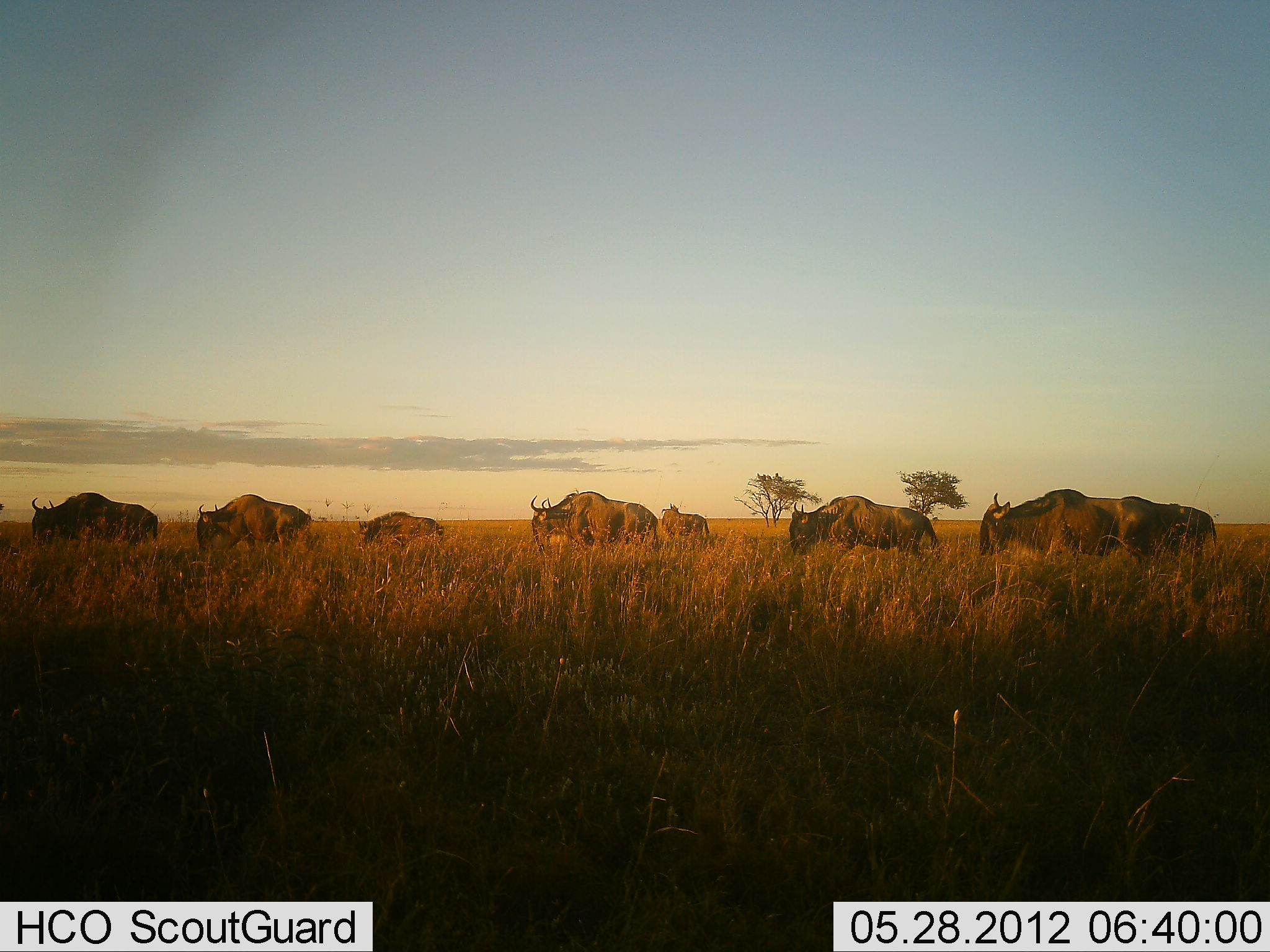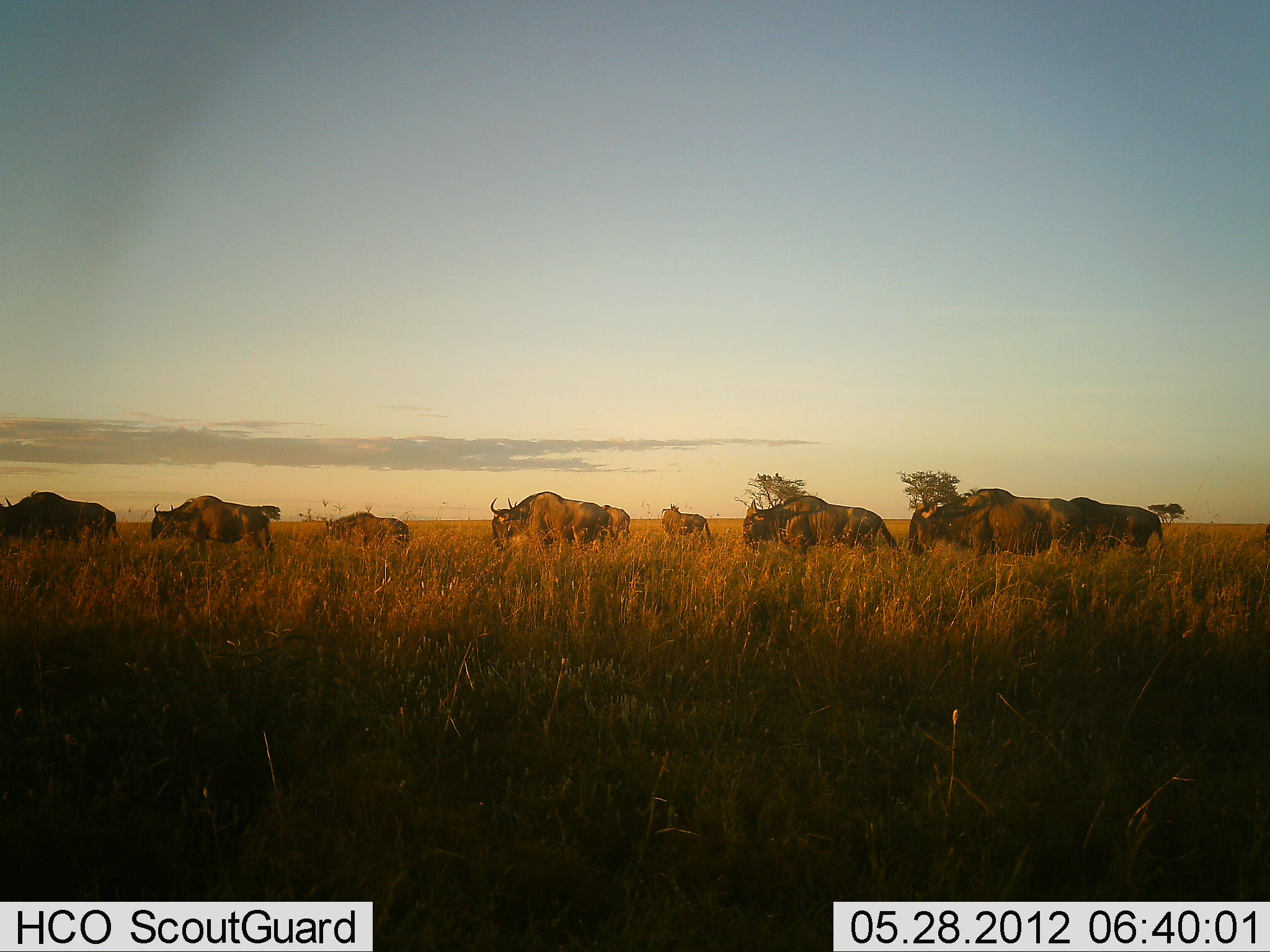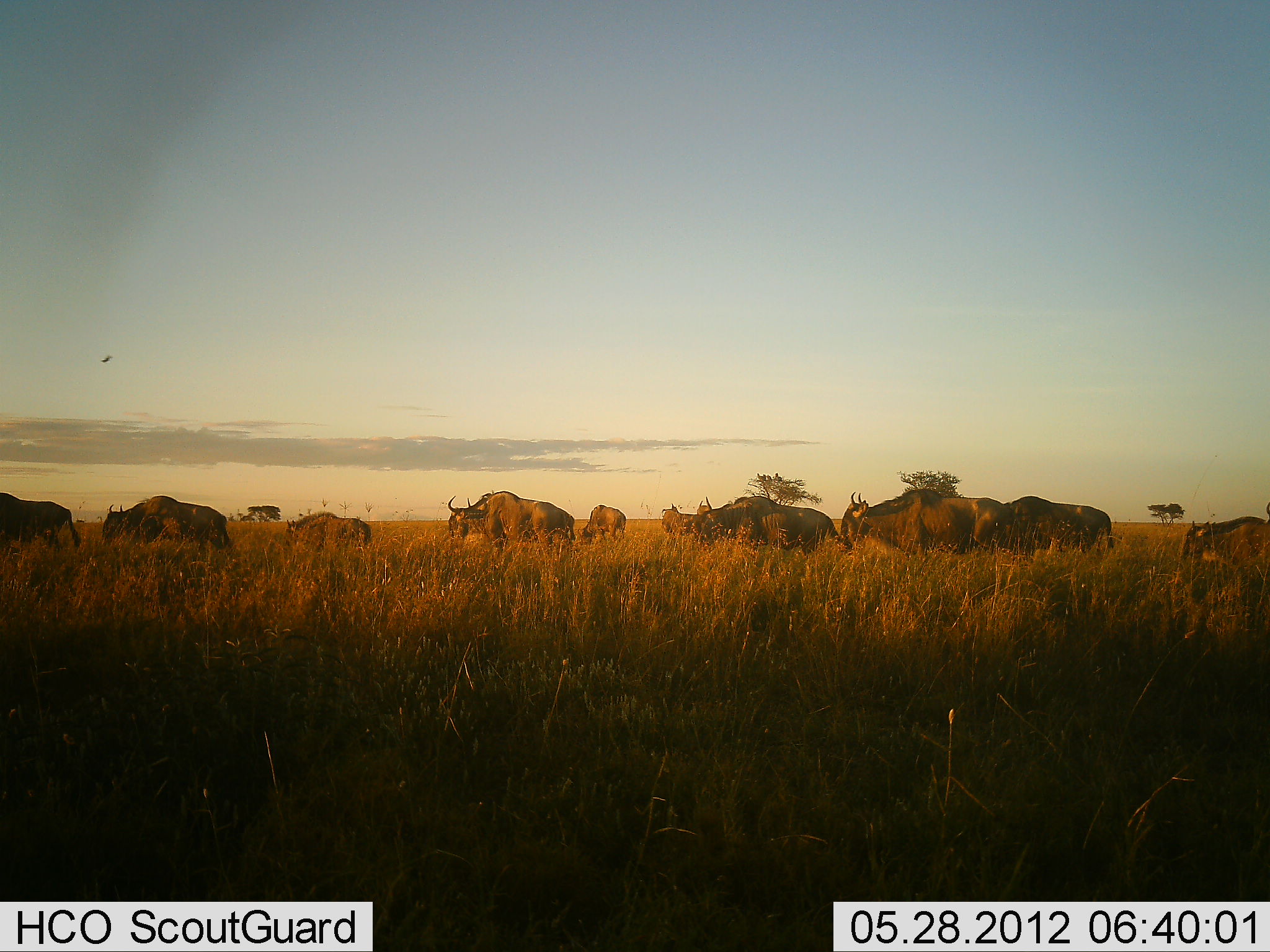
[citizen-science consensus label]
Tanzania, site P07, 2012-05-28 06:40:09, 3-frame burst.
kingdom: Animalia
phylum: Chordata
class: Mammalia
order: Artiodactyla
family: Bovidae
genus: Connochaetes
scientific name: Connochaetes taurinus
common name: blue wildebeest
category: wildebeest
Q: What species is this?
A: Wildebeest (blue wildebeest) (Connochaetes taurinus).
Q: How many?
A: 10.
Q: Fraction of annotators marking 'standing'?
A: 4%.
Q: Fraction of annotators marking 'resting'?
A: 0%.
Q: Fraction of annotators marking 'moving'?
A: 100%.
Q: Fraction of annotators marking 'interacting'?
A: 0%.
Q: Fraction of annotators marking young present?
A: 9%.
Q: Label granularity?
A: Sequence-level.